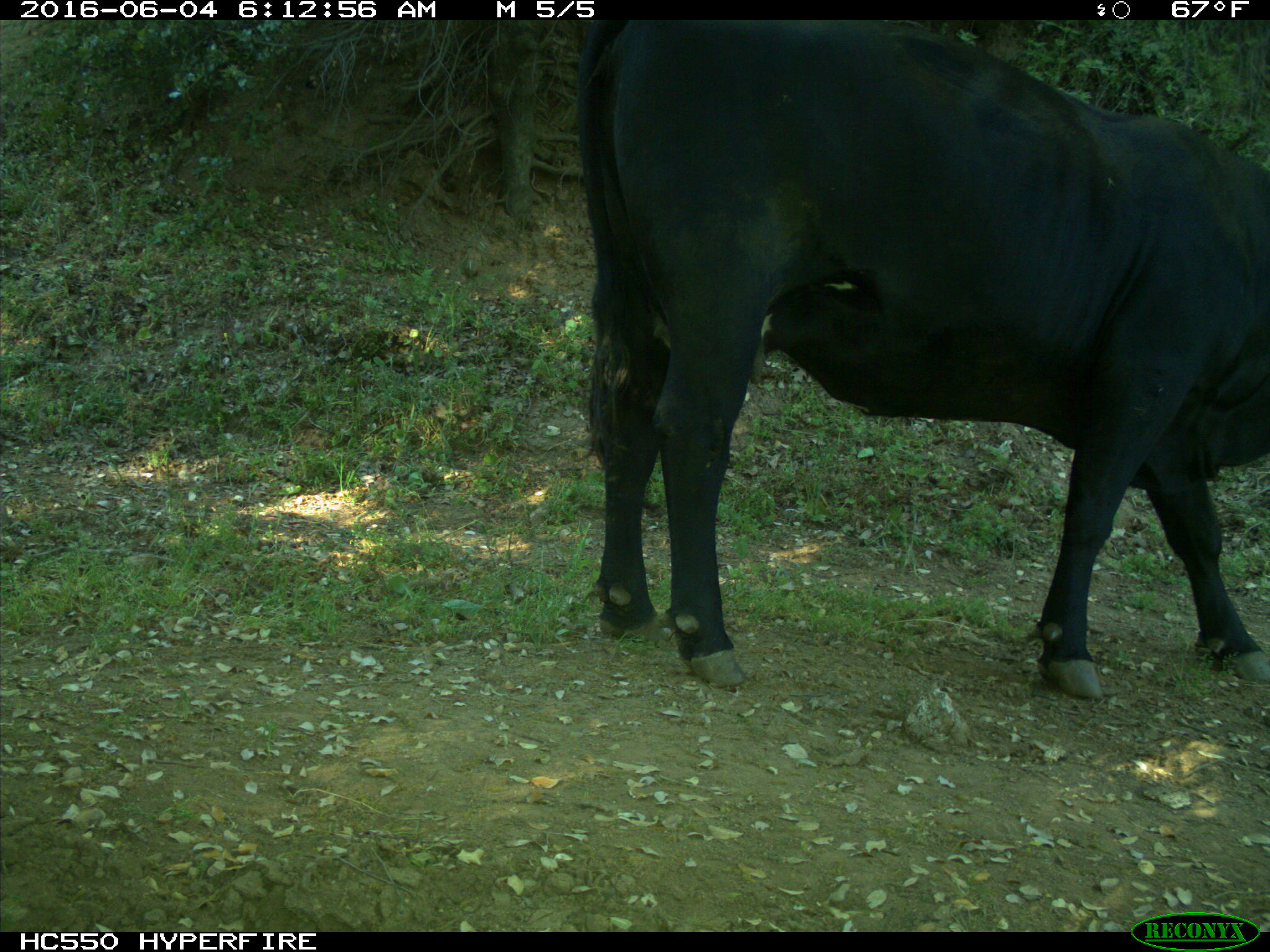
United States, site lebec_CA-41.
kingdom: Animalia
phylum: Chordata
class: Mammalia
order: Artiodactyla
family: Bovidae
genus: Bos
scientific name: Bos taurus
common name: domestic cow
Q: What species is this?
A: Bos taurus (domestic cow).